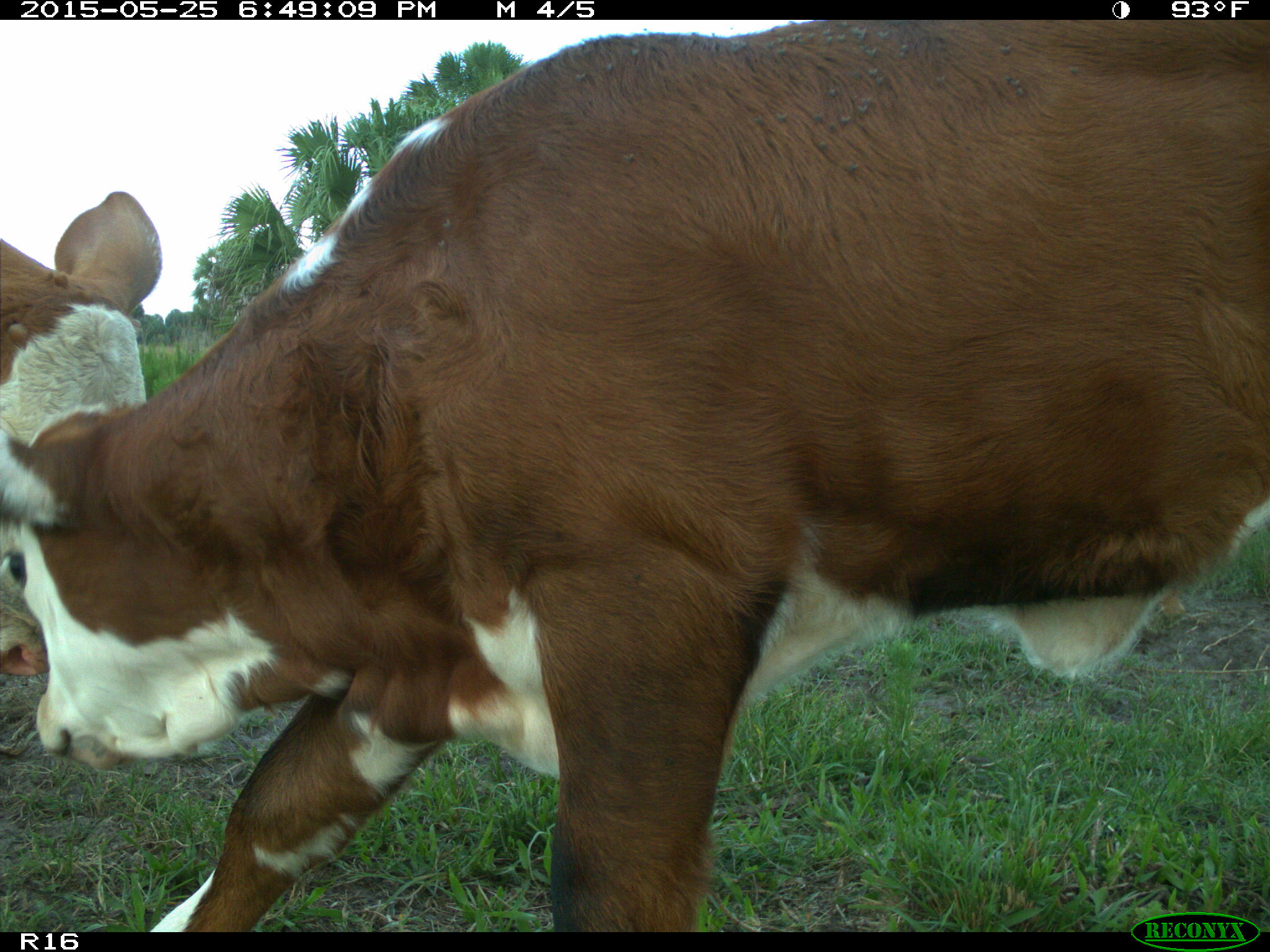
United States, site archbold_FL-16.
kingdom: Animalia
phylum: Chordata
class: Mammalia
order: Artiodactyla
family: Bovidae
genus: Bos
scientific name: Bos taurus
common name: domestic cow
Bos taurus (domestic cow).